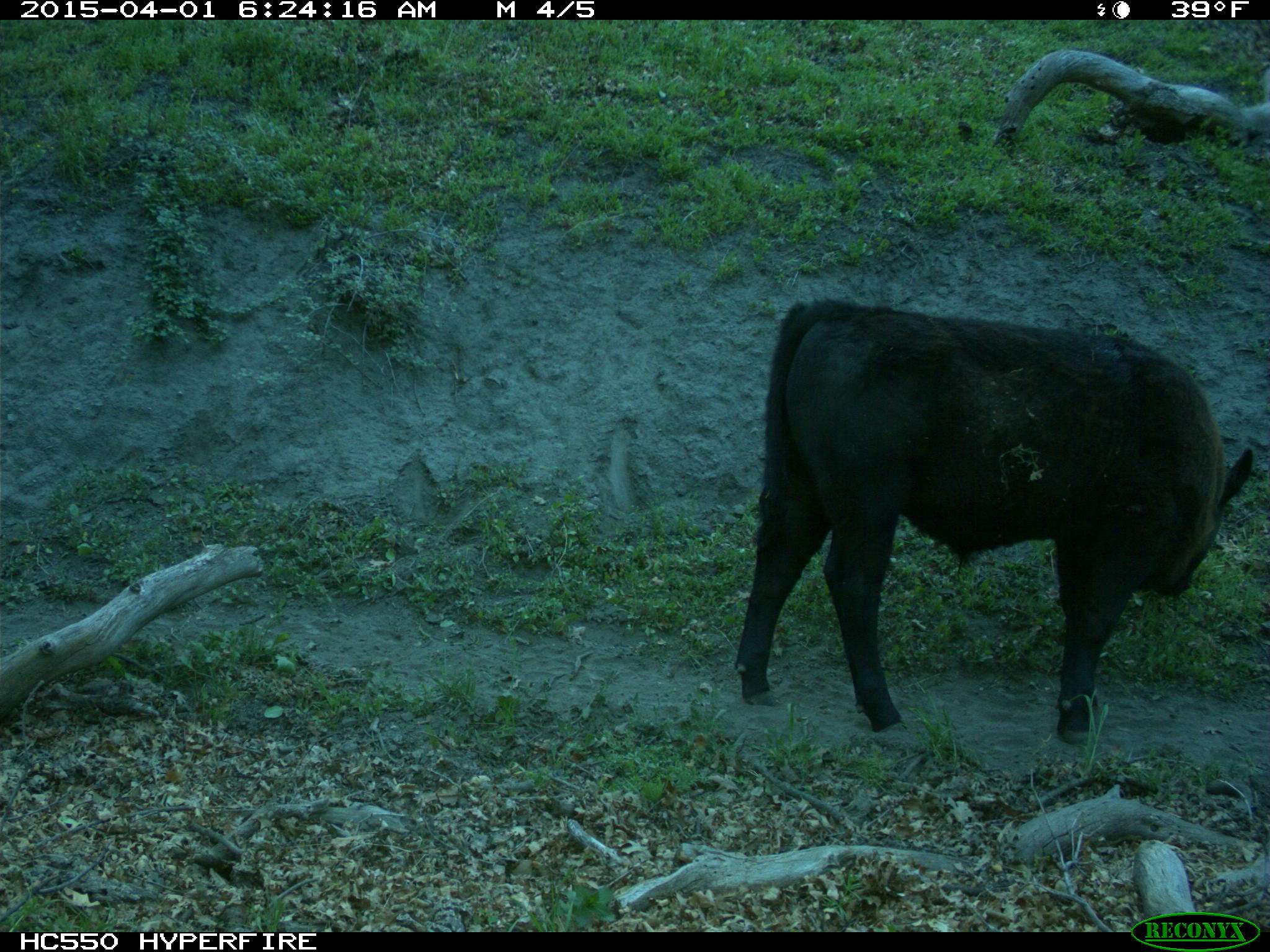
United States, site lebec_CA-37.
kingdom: Animalia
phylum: Chordata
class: Mammalia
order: Artiodactyla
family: Bovidae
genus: Bos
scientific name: Bos taurus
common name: domestic cow